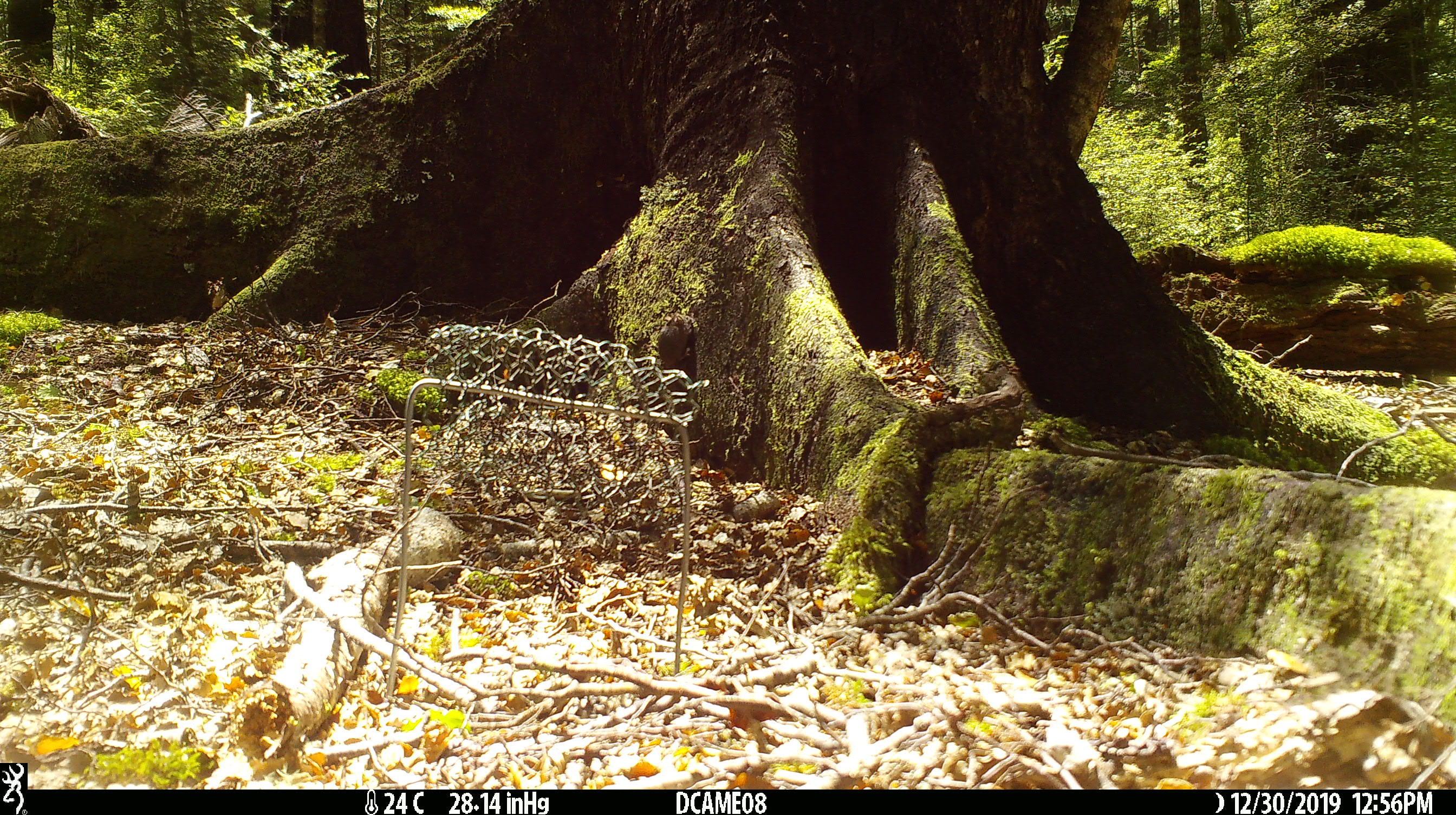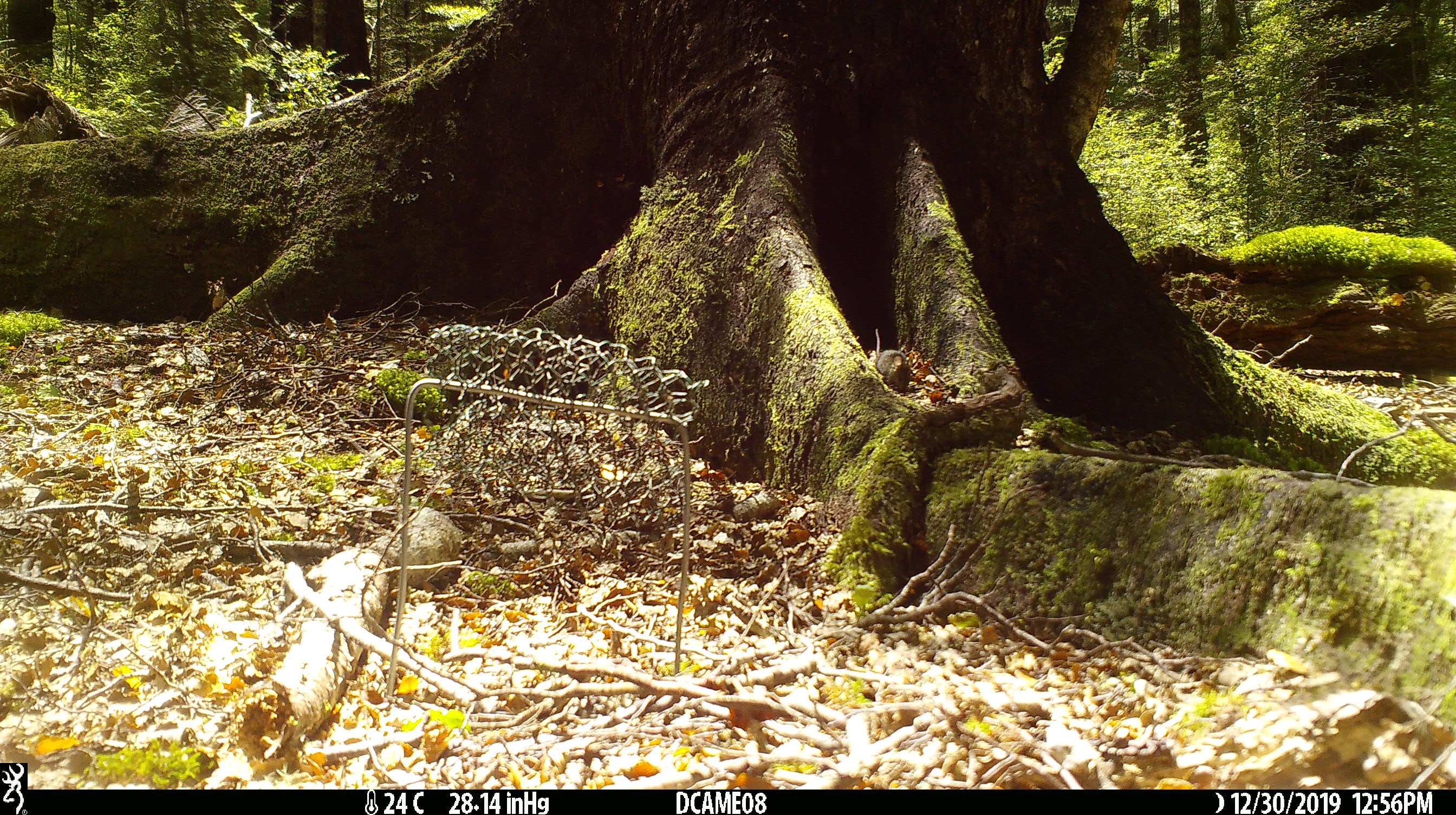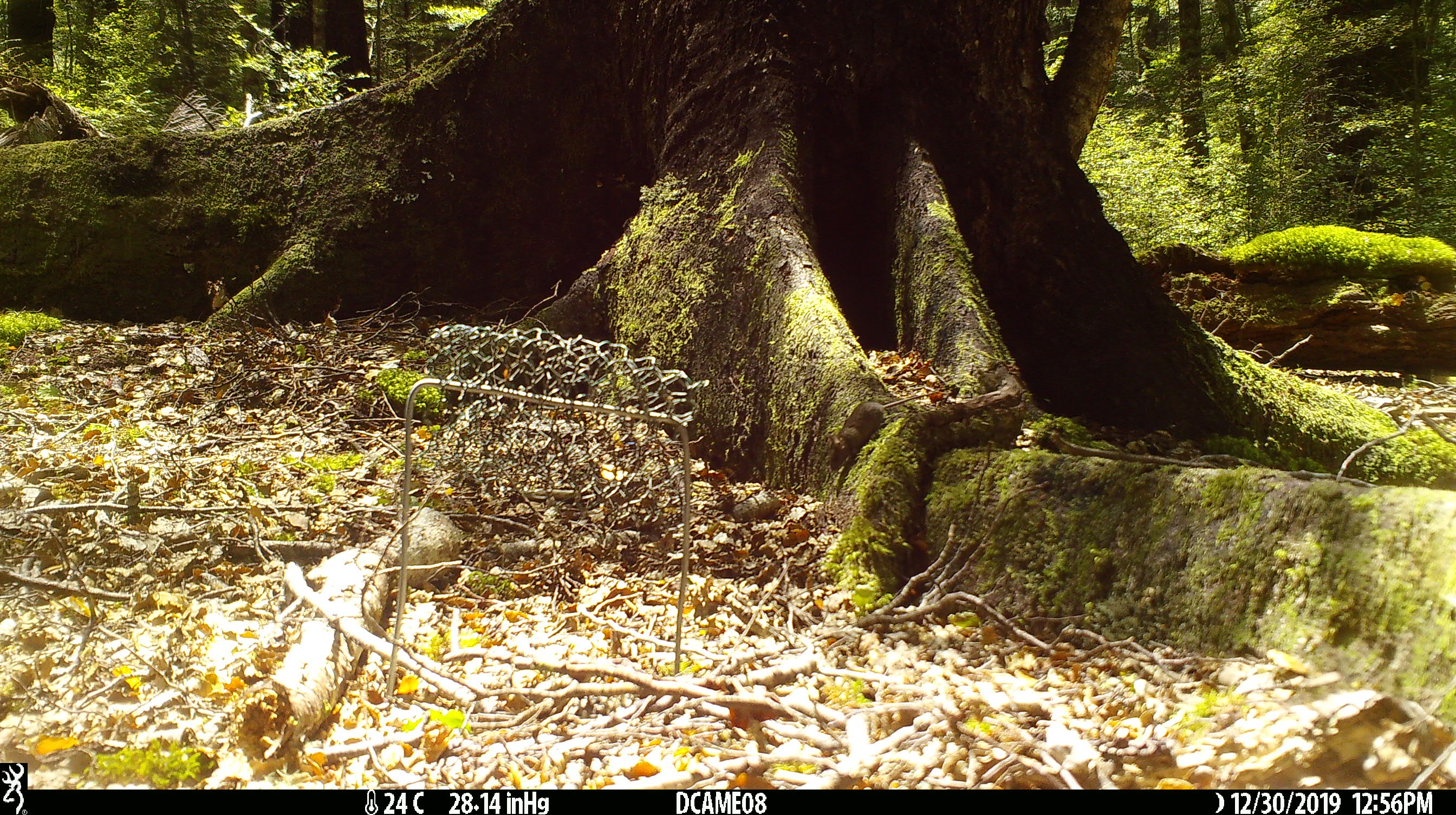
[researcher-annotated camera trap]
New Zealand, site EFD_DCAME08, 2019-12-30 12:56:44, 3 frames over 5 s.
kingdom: Animalia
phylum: Chordata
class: Mammalia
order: Rodentia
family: Muridae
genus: Mus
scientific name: Mus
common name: mouse